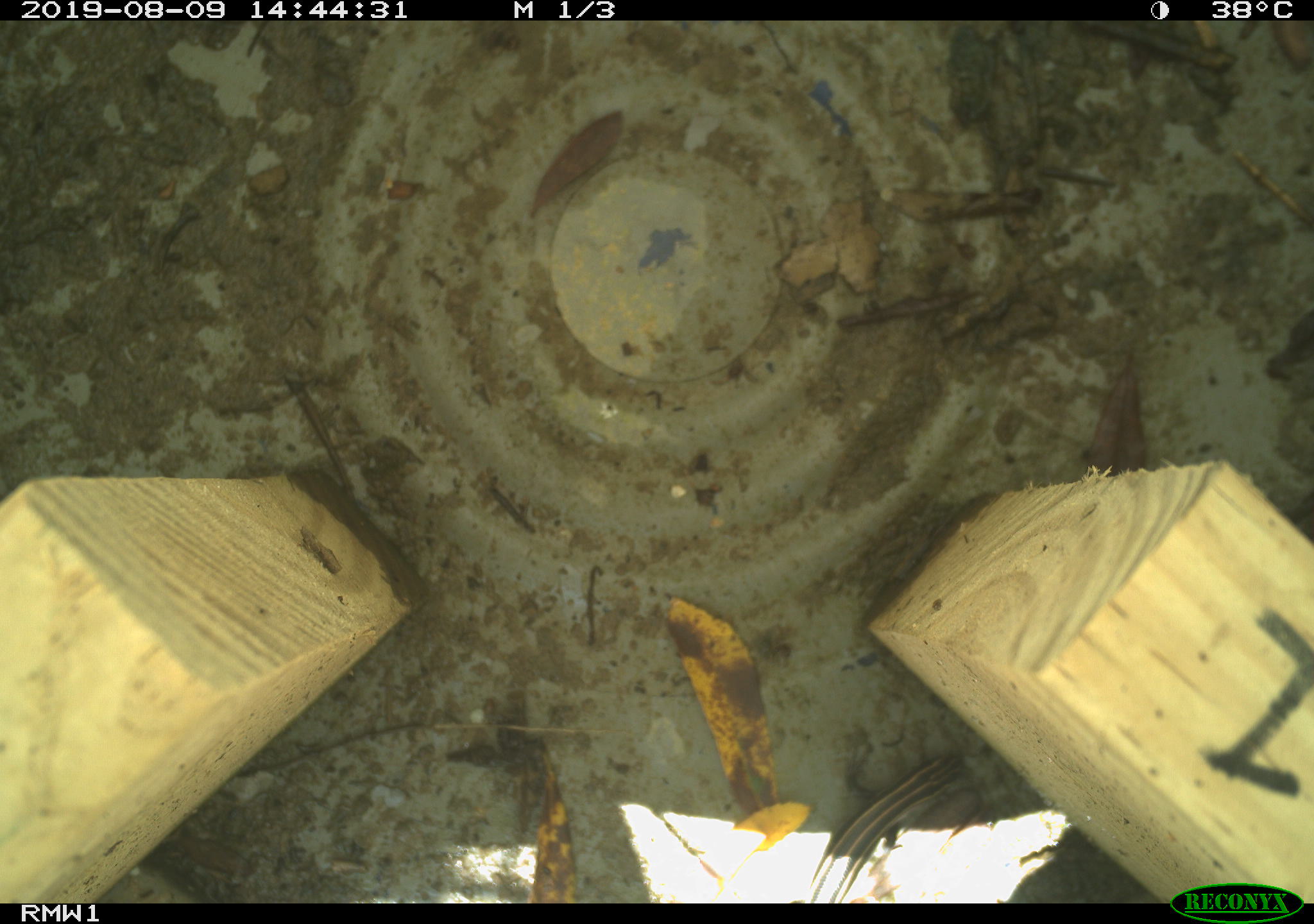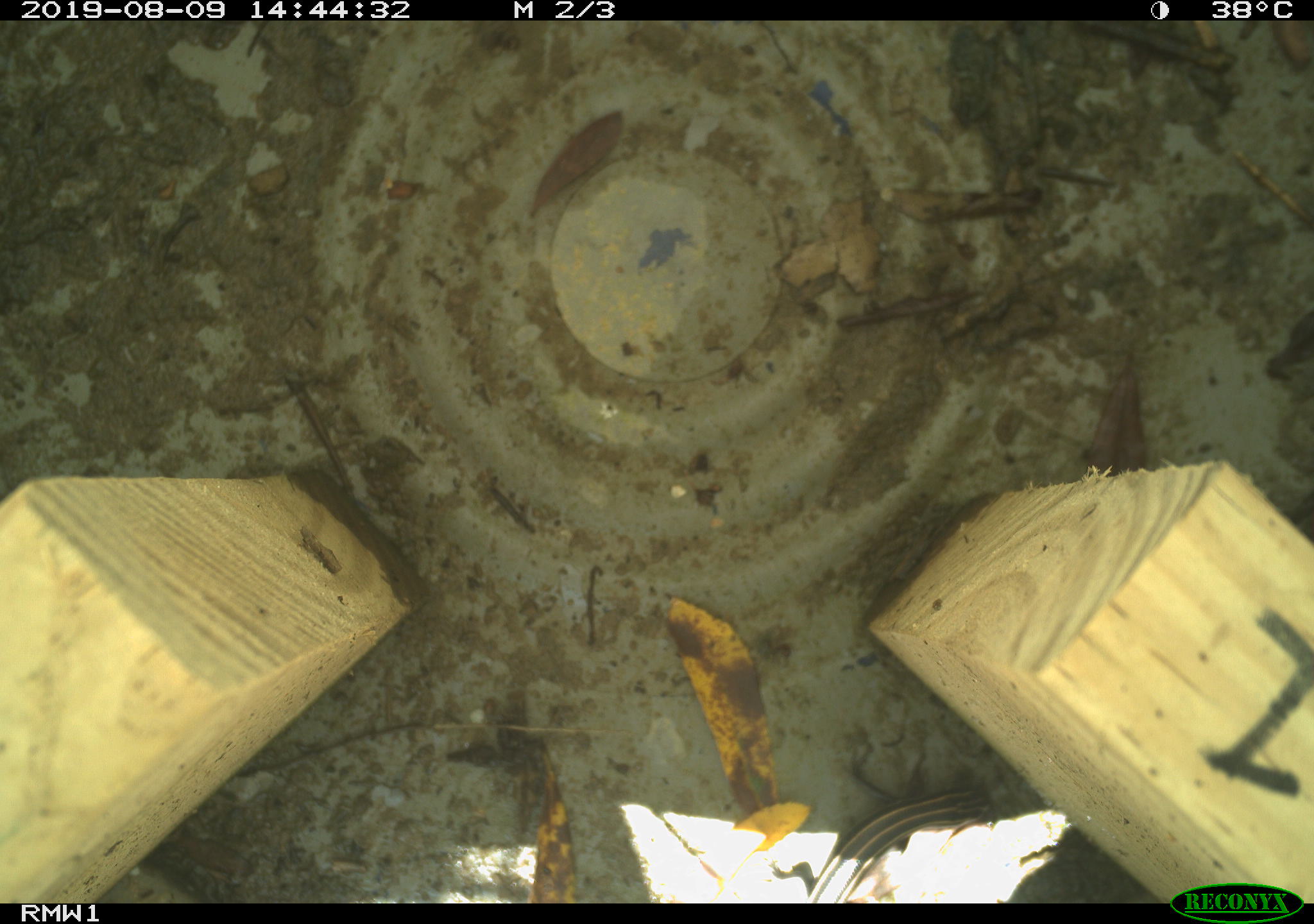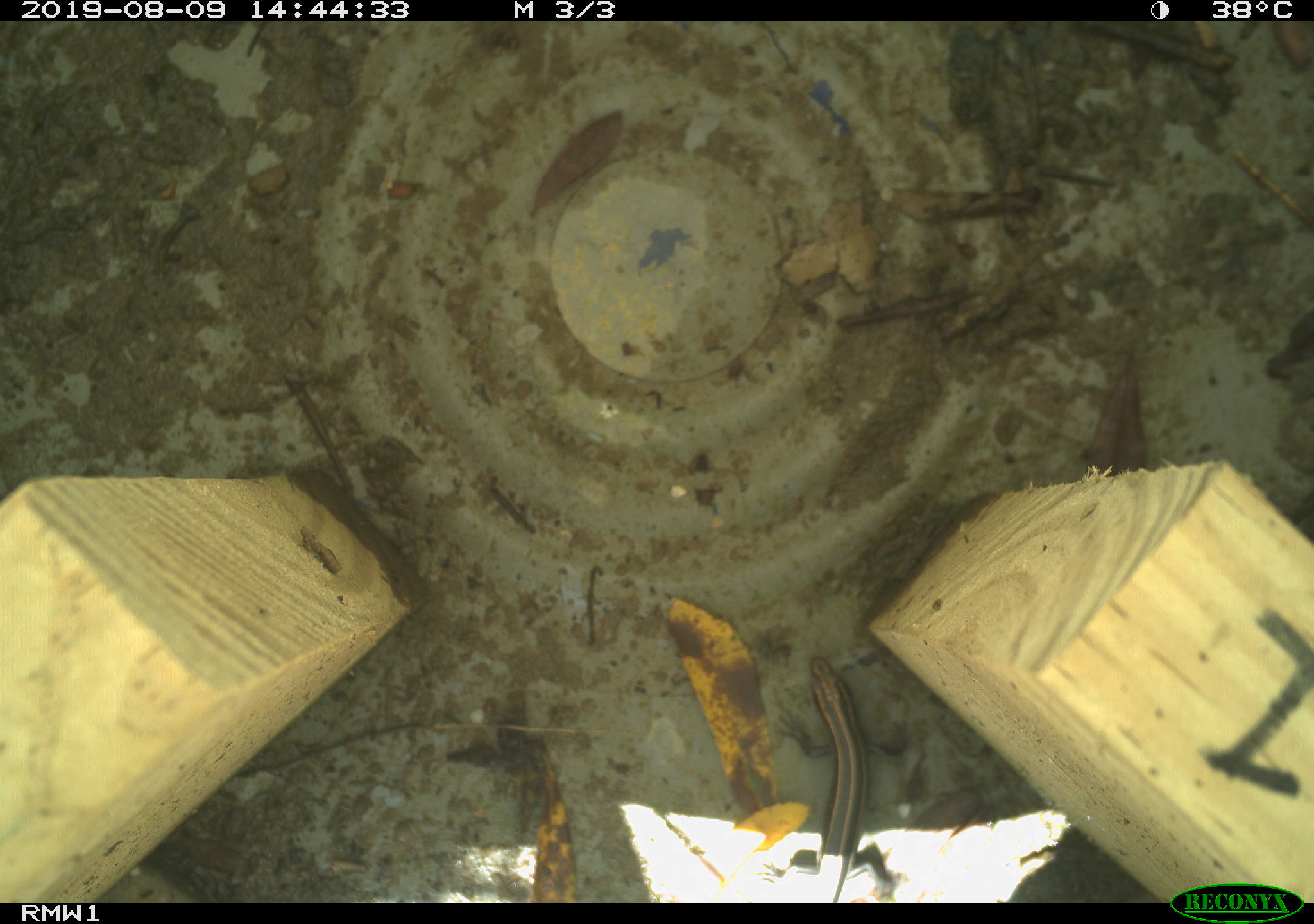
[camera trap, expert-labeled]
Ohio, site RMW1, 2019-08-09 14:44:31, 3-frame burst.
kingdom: Animalia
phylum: Chordata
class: Reptilia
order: Squamata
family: Scincidae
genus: Plestiodon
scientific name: Plestiodon fasciatus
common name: common five-lined skink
Common five-lined skink (Plestiodon fasciatus).